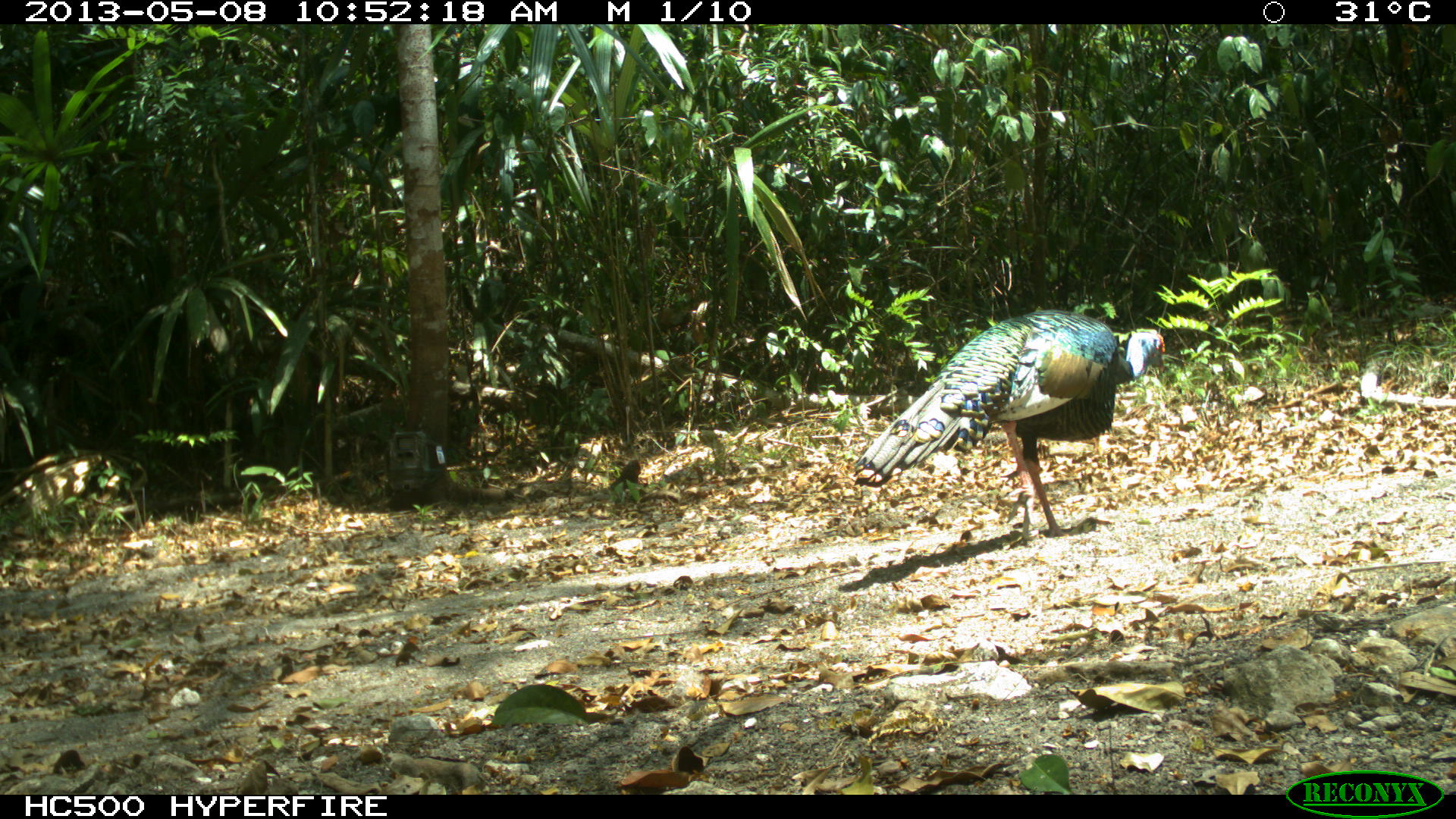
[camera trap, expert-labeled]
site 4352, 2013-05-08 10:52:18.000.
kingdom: Animalia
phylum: Chordata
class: Aves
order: Galliformes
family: Phasianidae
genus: Meleagris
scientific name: Meleagris ocellata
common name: ocellated turkey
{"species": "Meleagris ocellata (ocellated turkey)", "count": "1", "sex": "male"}